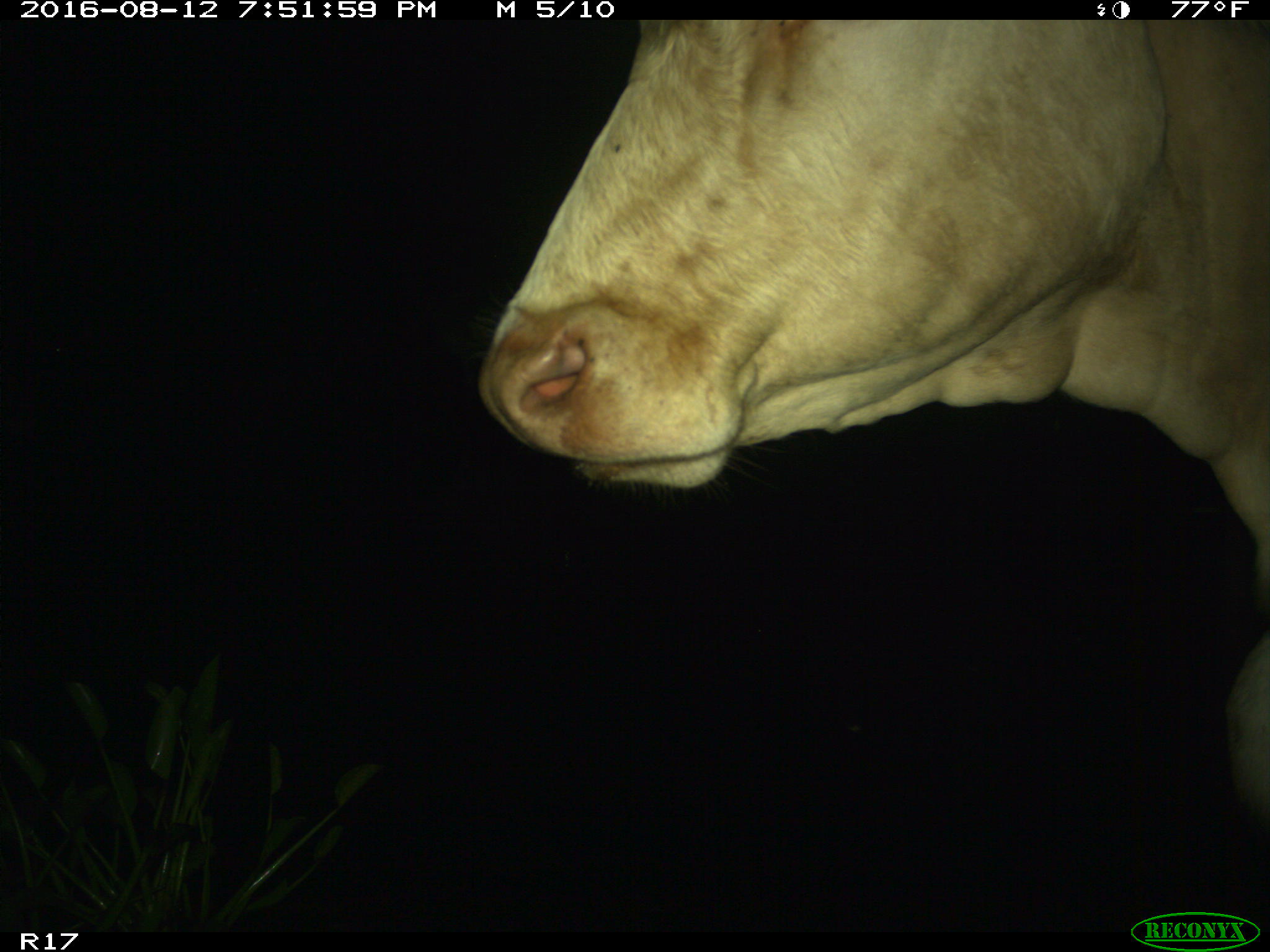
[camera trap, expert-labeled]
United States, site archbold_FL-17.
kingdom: Animalia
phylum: Chordata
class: Mammalia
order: Artiodactyla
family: Bovidae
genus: Bos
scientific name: Bos taurus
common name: domestic cow